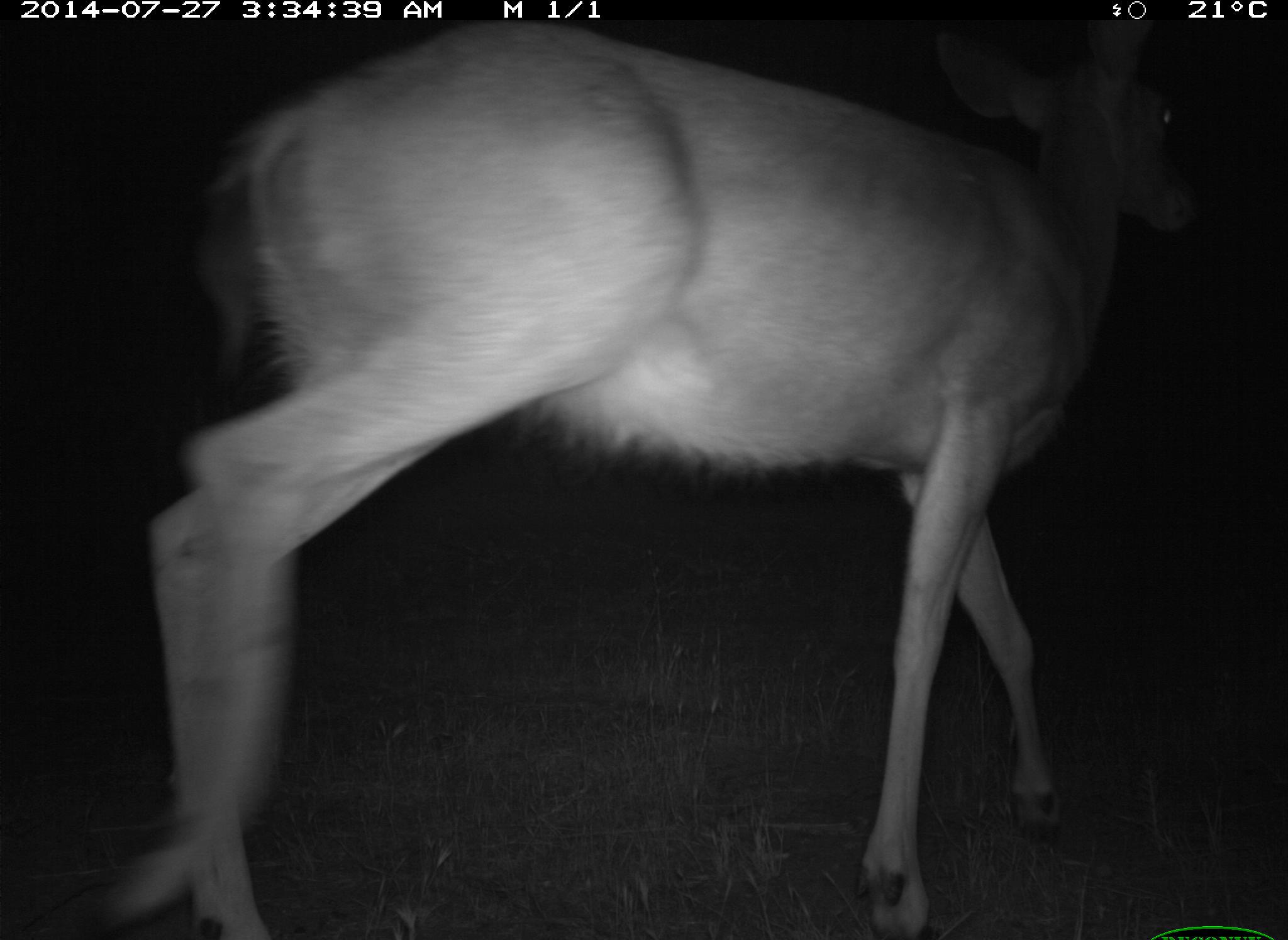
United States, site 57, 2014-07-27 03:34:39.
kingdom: Animalia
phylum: Chordata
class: Mammalia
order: Artiodactyla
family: Cervidae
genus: Odocoileus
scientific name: Odocoileus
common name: deer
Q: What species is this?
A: Deer (Odocoileus).